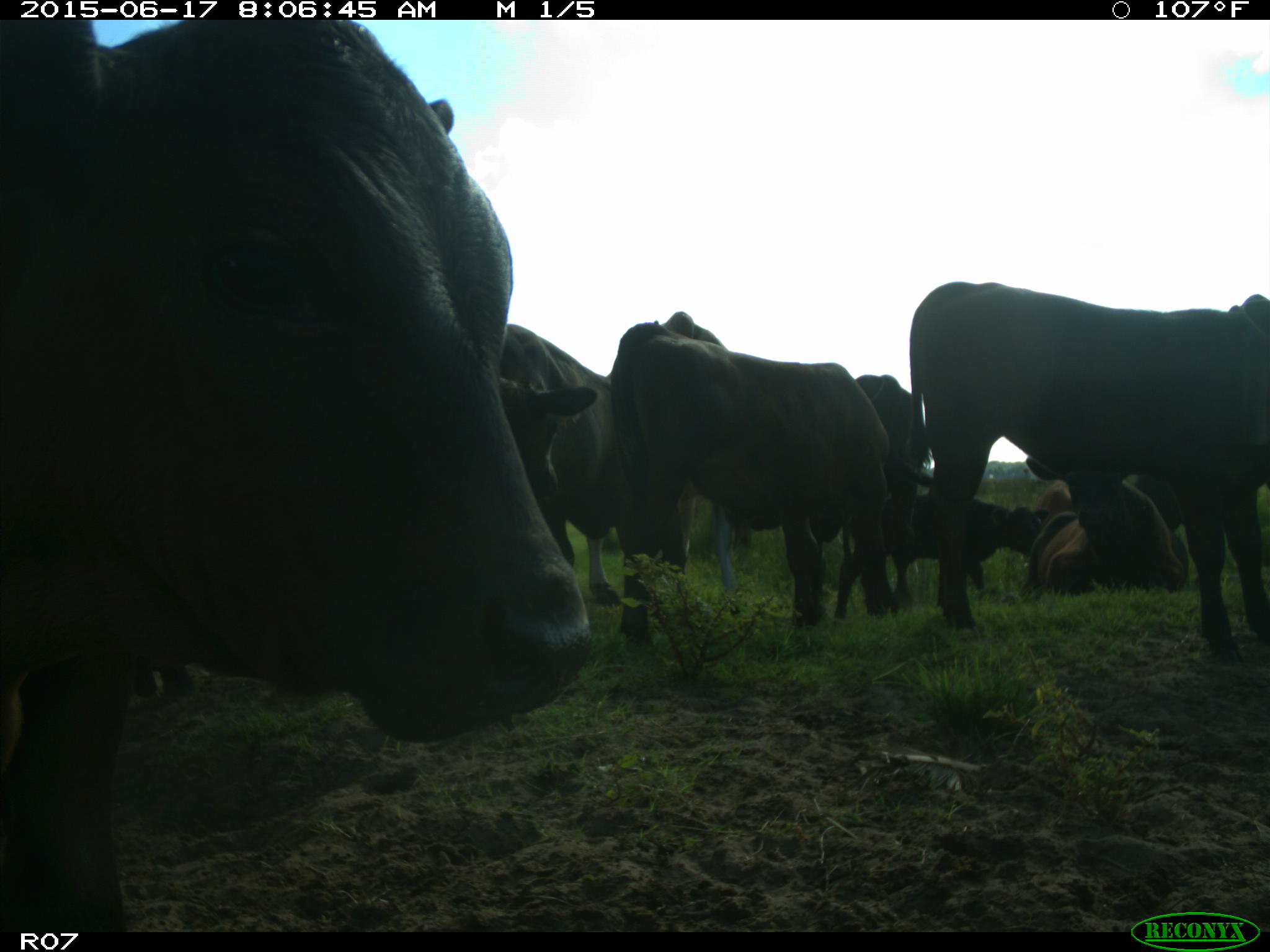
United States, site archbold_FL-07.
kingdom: Animalia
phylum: Chordata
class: Mammalia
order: Artiodactyla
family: Bovidae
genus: Bos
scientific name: Bos taurus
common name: domestic cow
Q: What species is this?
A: Bos taurus (domestic cow).